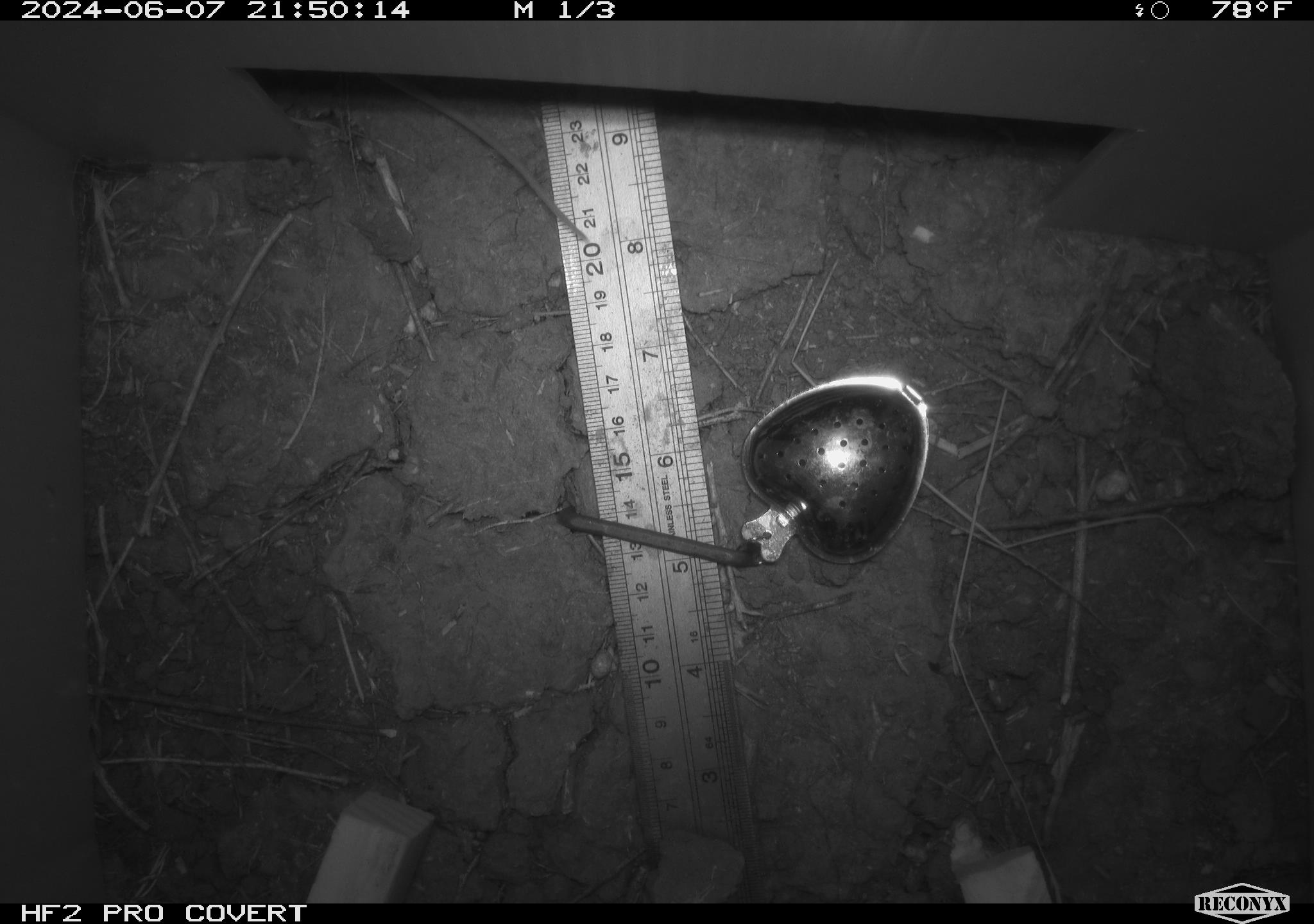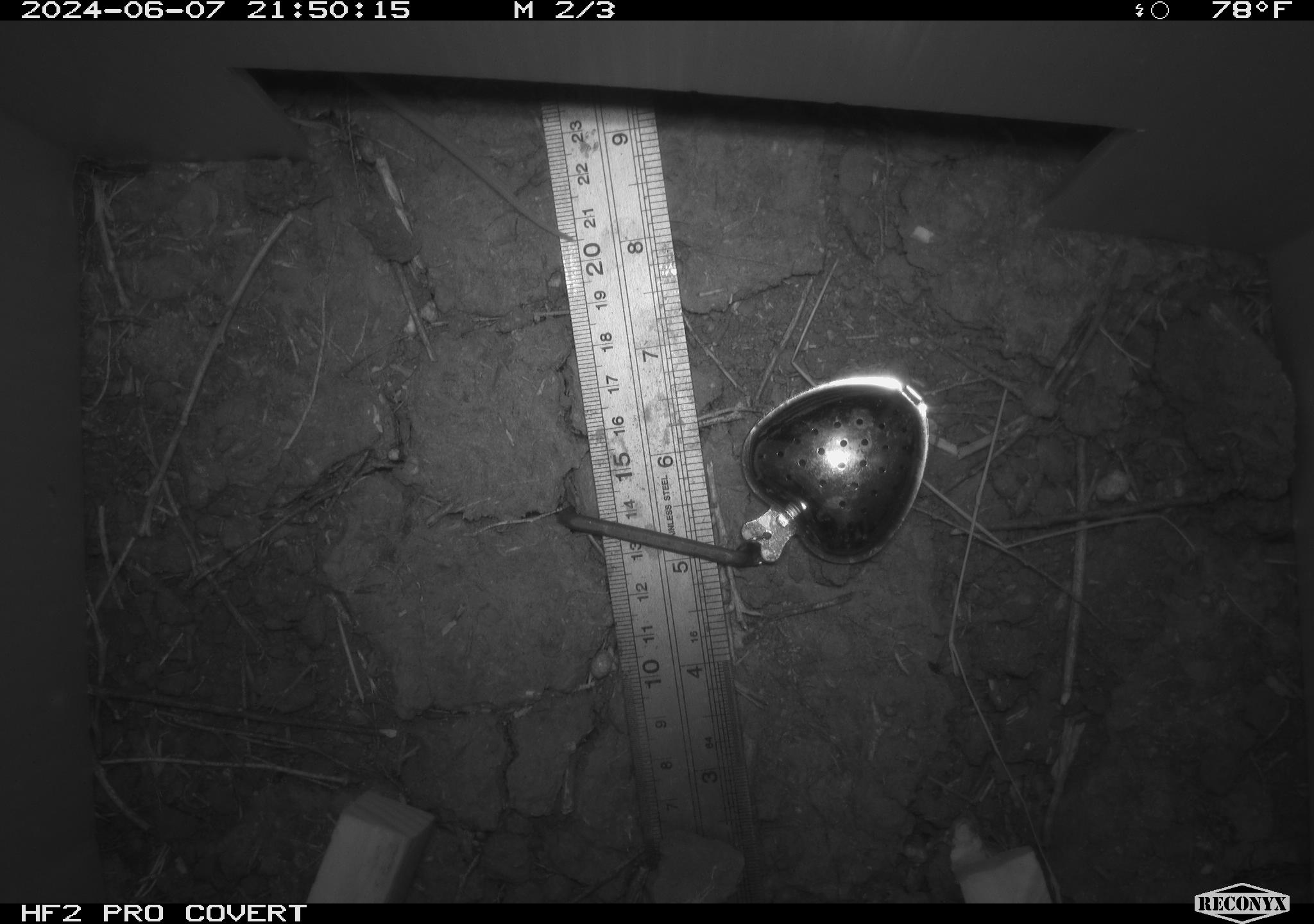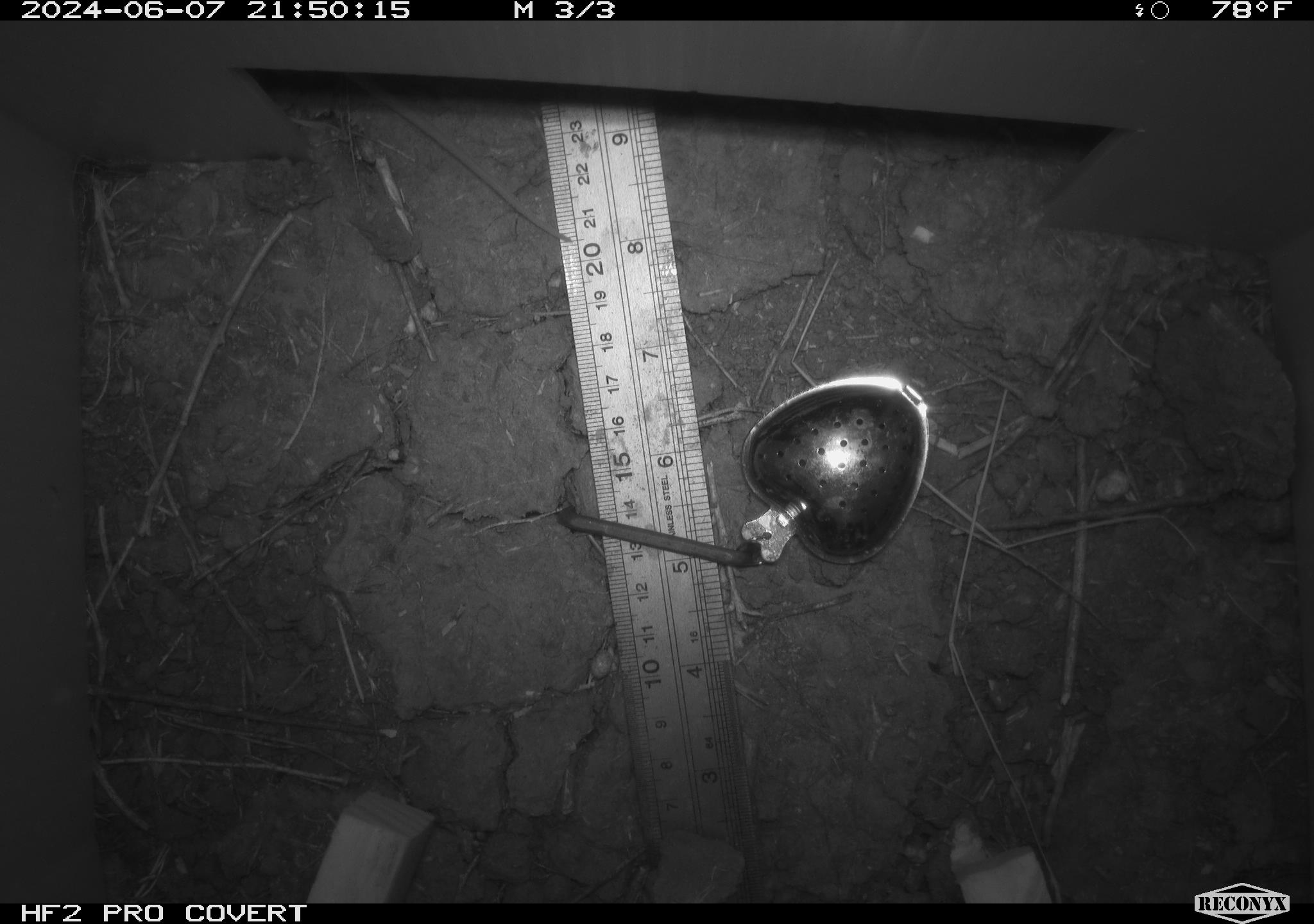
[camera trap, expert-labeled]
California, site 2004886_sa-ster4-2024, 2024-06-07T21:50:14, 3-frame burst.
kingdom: Animalia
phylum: Chordata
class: Mammalia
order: Rodentia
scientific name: Rodentia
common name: mouse species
Mouse species (Rodentia).